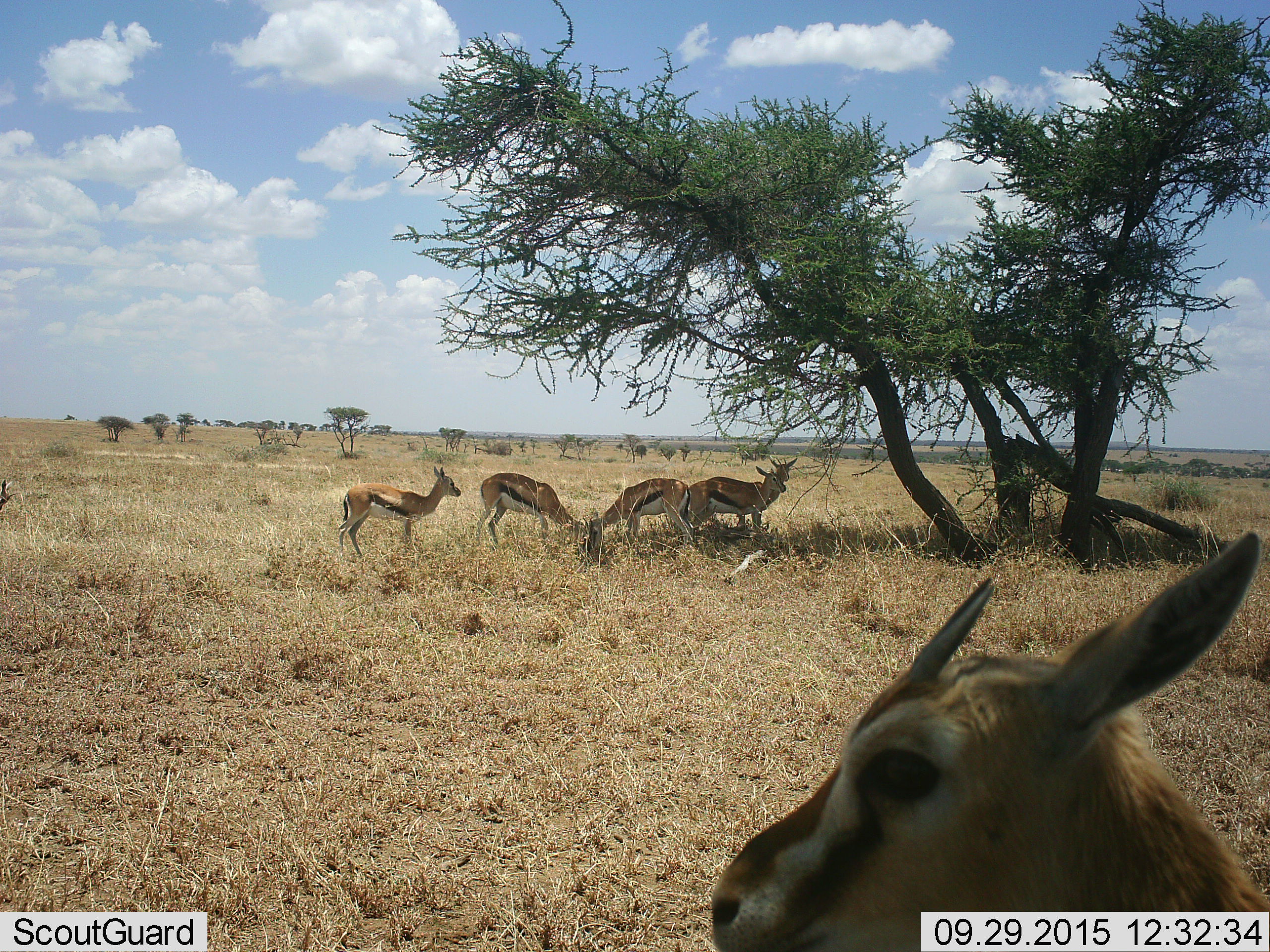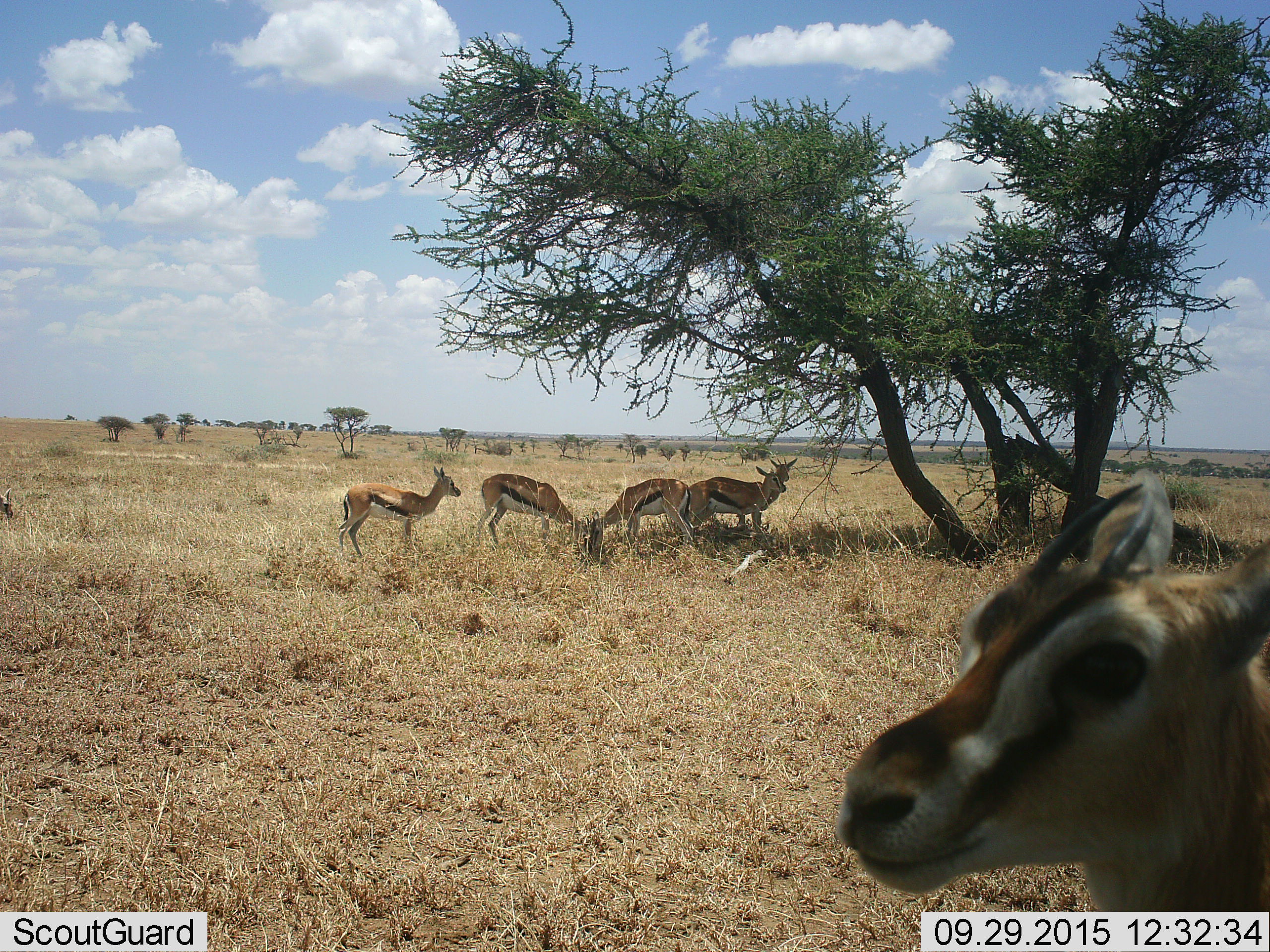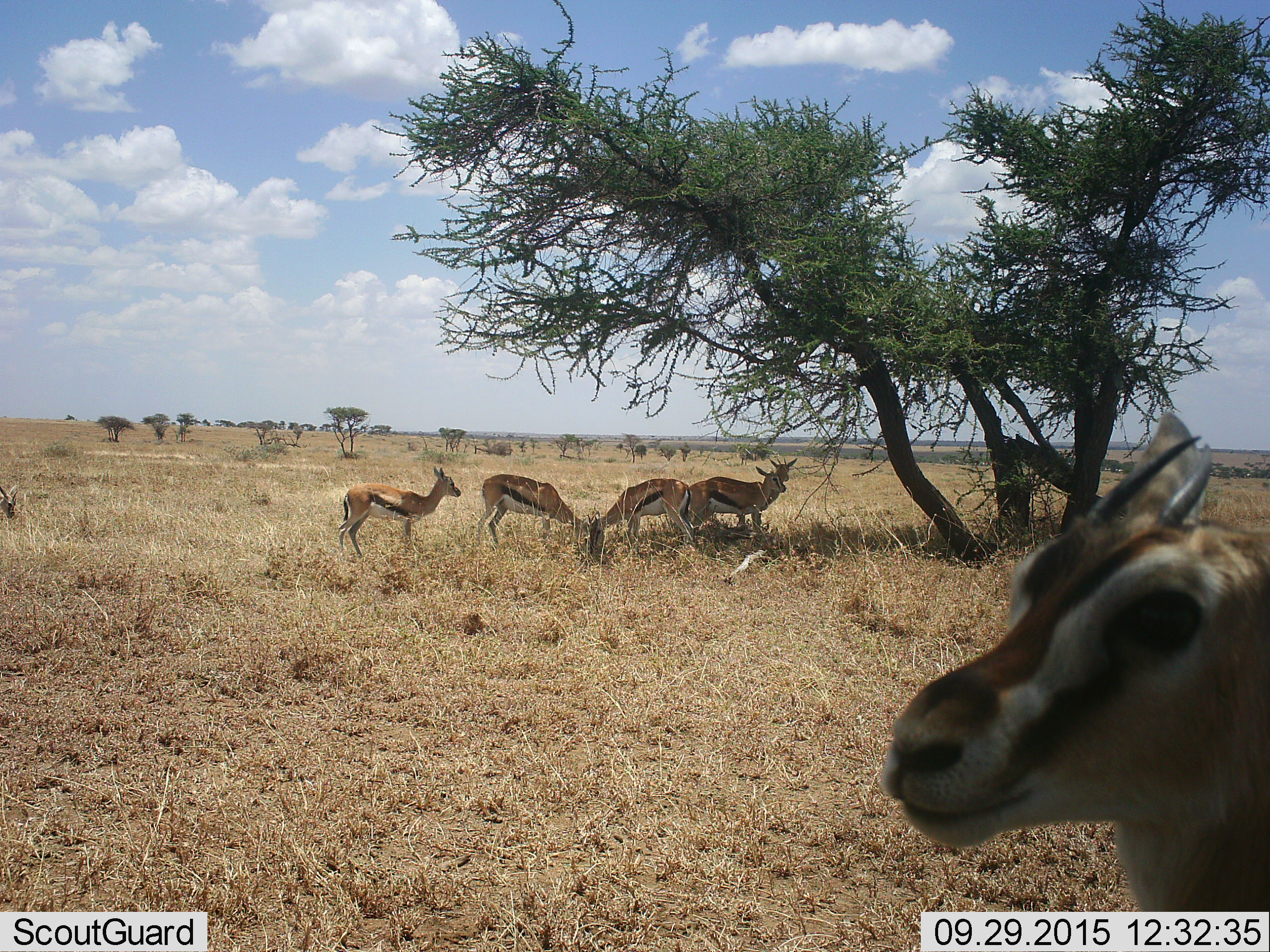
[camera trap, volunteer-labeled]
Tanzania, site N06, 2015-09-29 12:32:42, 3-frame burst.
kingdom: Animalia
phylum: Chordata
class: Mammalia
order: Artiodactyla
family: Bovidae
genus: Eudorcas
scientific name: Eudorcas thomsonii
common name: thomson's gazelle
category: gazellethomsons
Gazellethomsons (thomson's gazelle) (Eudorcas thomsonii), count 5. Behavior (volunteer vote fractions): standing 100%, resting 0%, moving 11%, interacting 0%. Young present (vote fraction): 0%. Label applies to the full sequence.